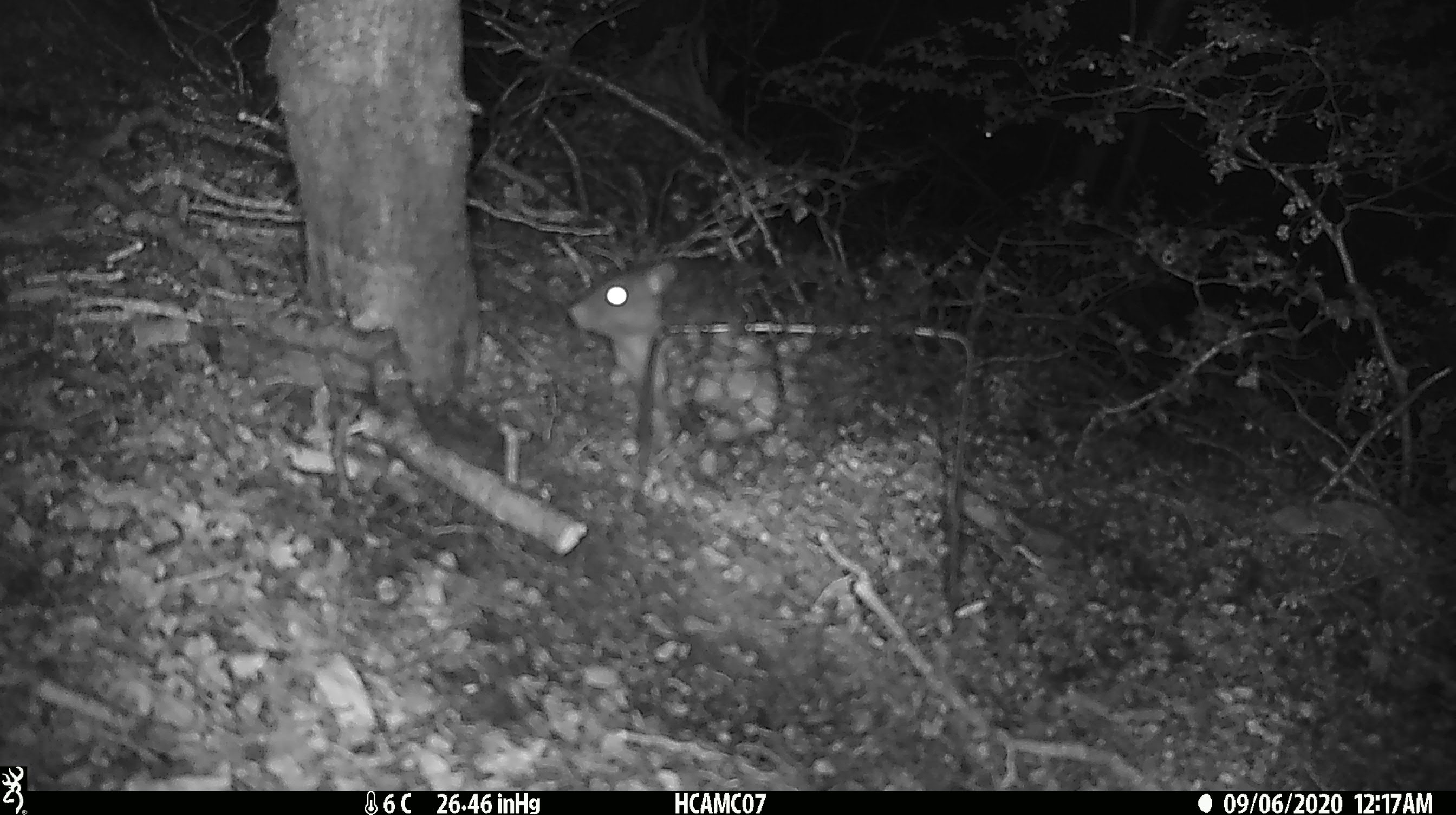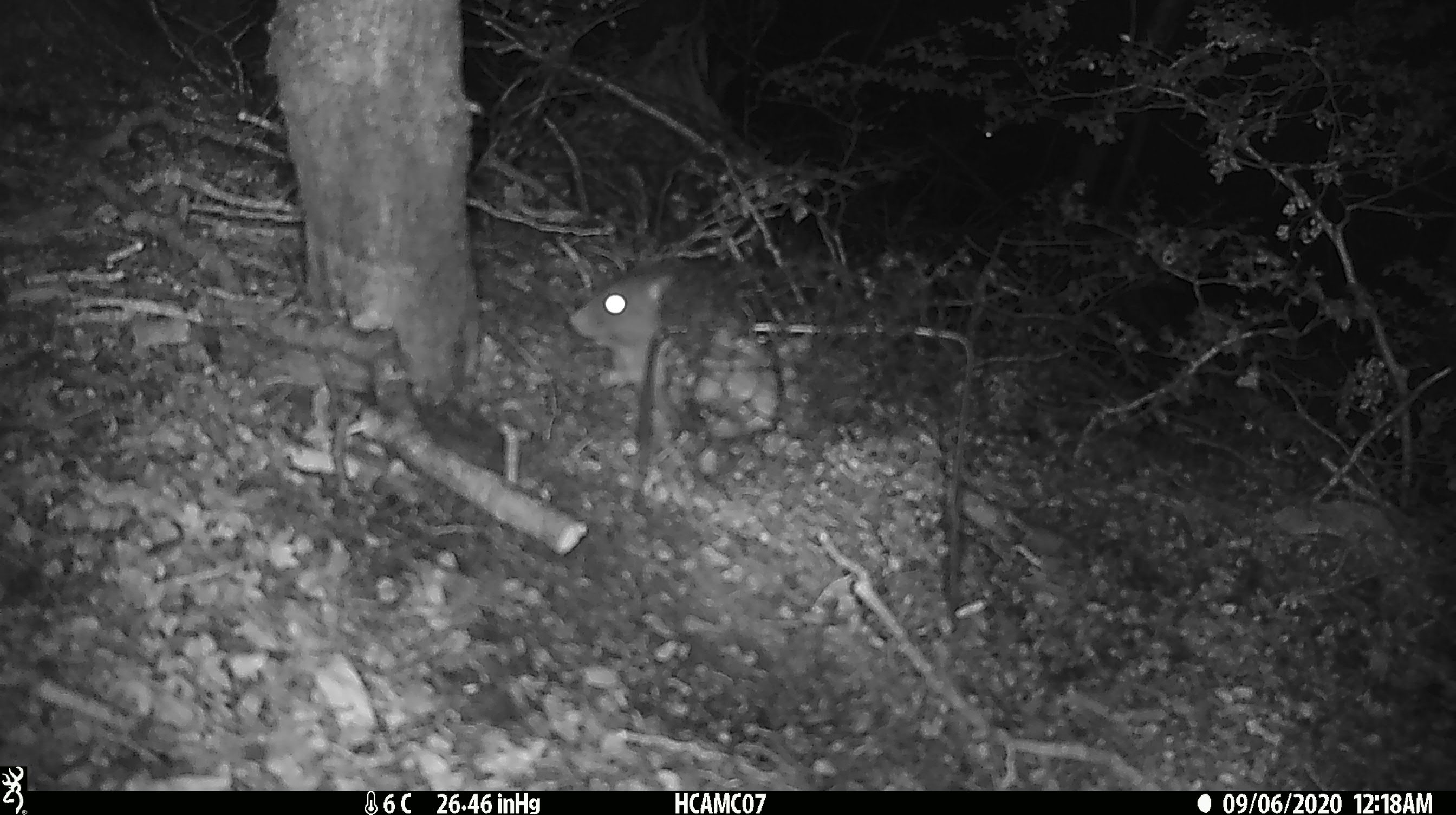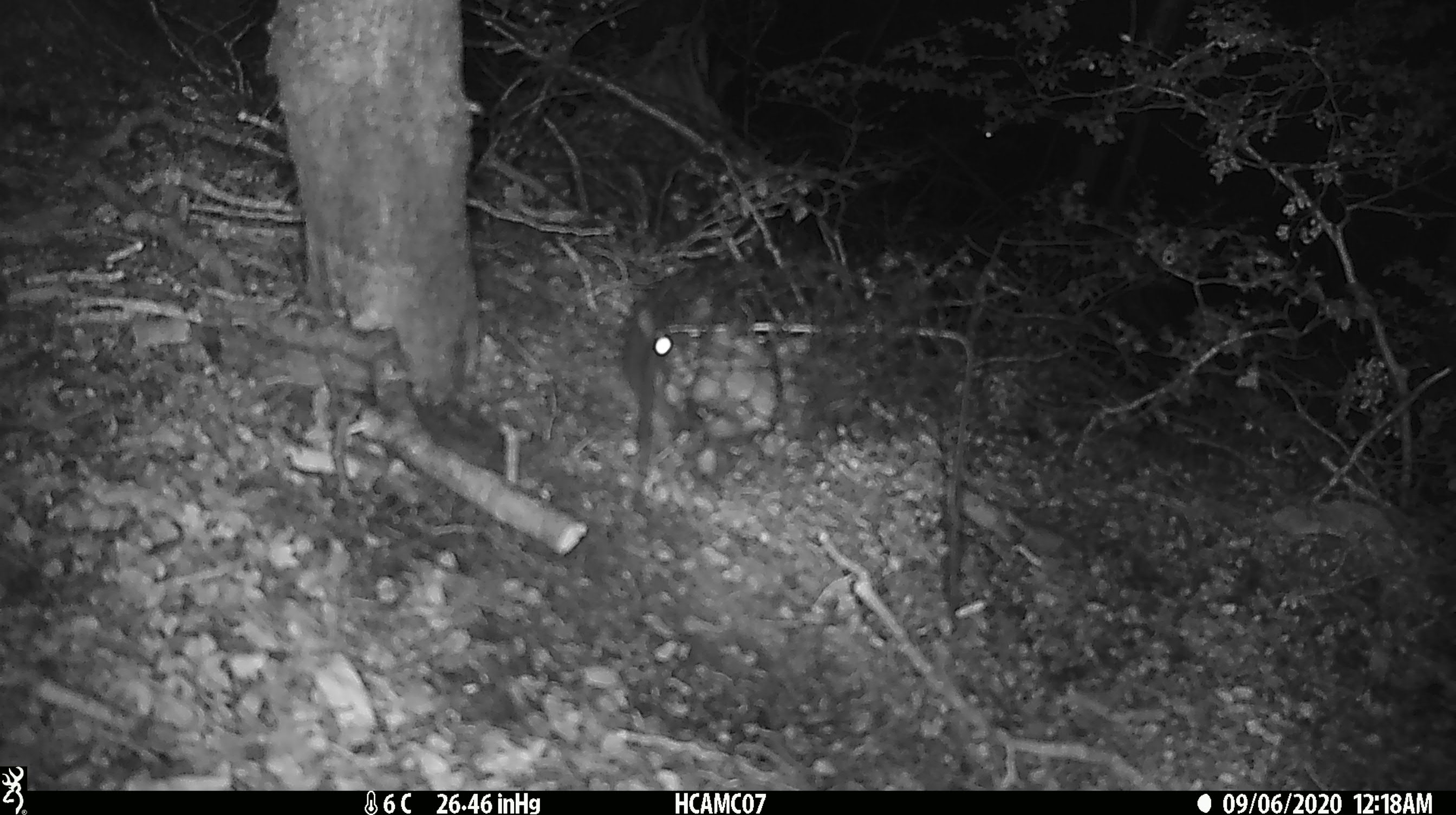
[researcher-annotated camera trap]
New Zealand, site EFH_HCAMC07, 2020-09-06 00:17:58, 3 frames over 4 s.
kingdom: Animalia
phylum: Chordata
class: Mammalia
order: Rodentia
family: Muridae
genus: Rattus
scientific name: Rattus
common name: rat